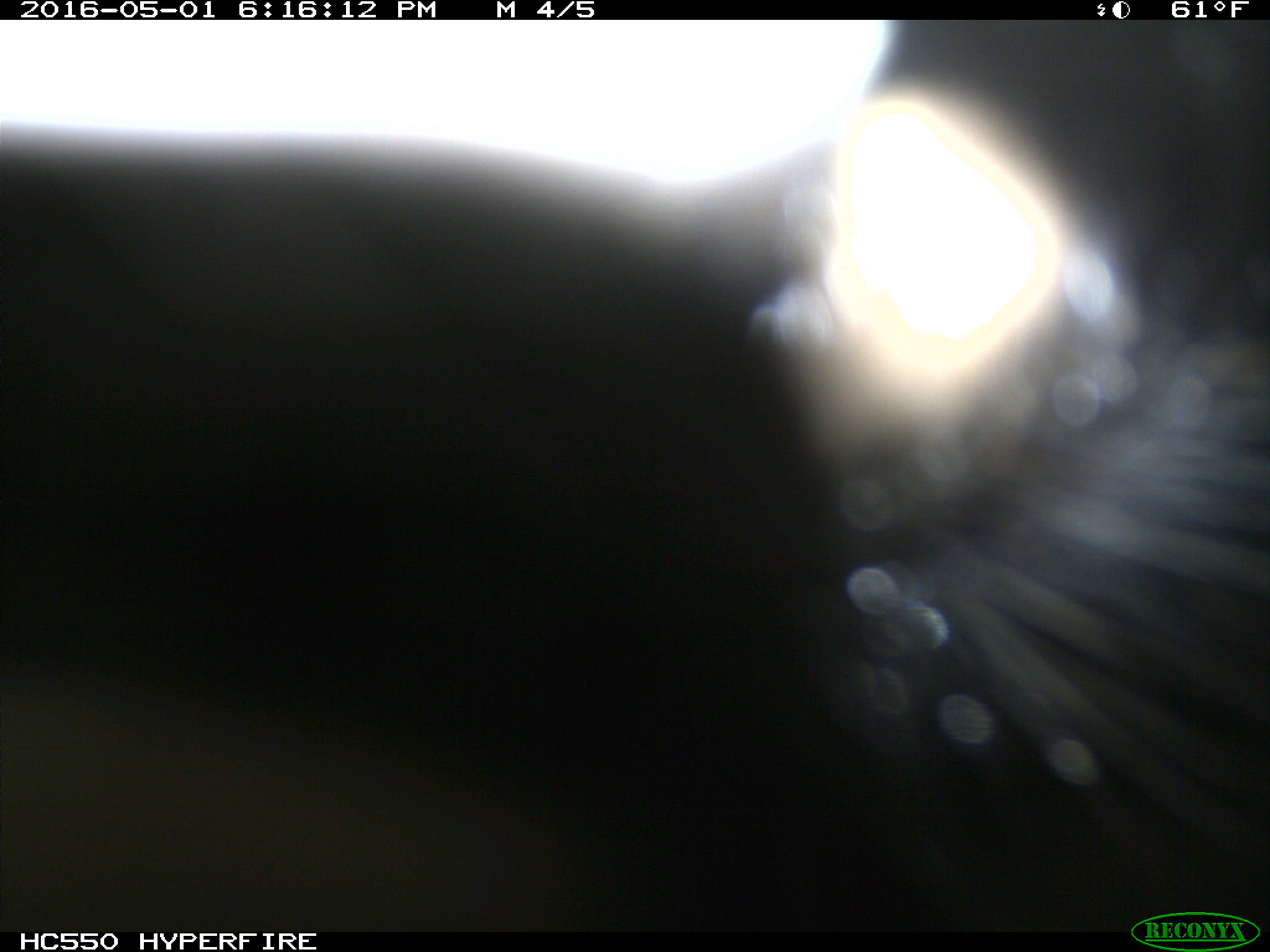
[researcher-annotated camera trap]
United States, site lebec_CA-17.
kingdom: Animalia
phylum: Chordata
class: Mammalia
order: Artiodactyla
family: Bovidae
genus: Bos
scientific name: Bos taurus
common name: domestic cow